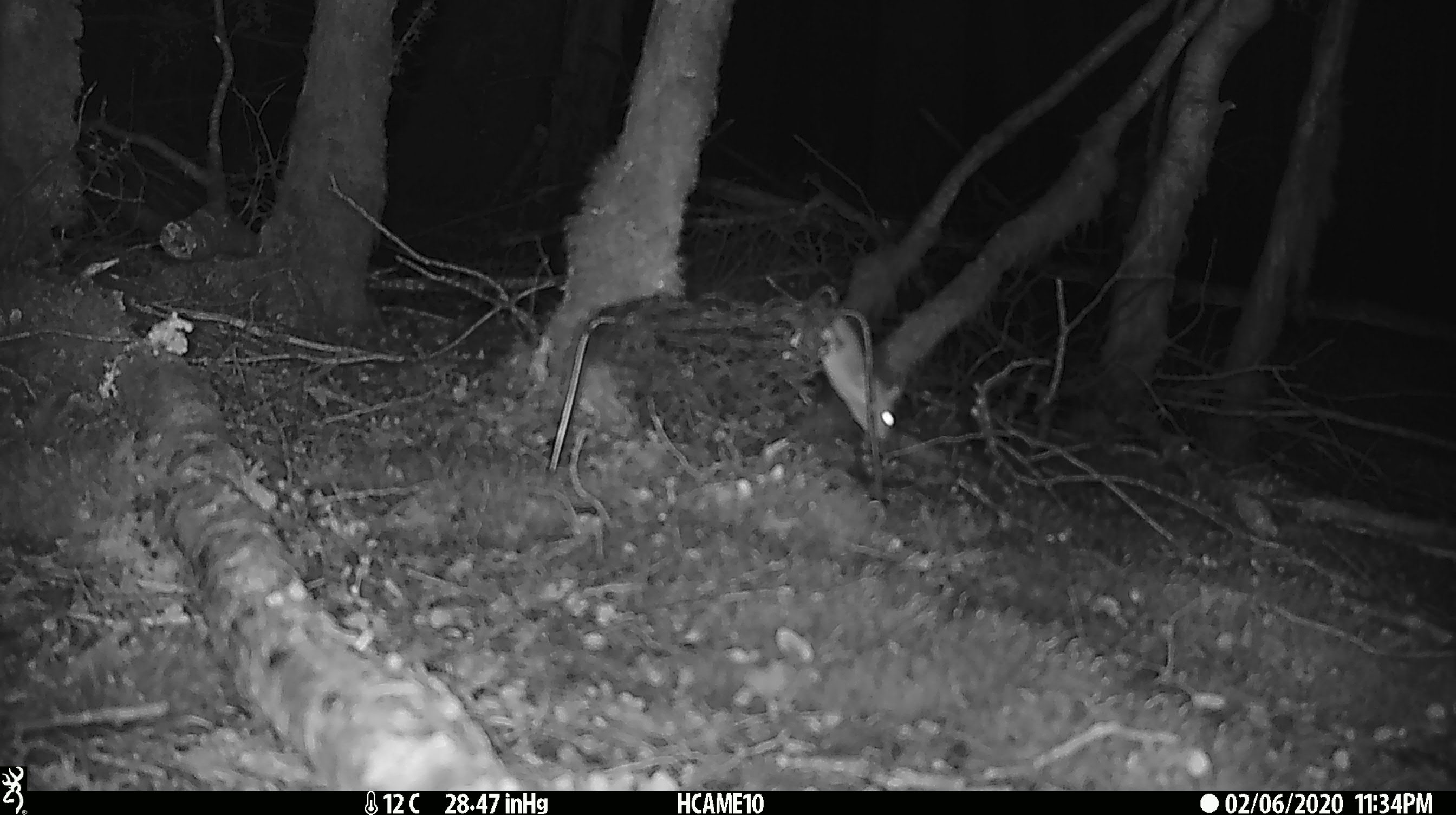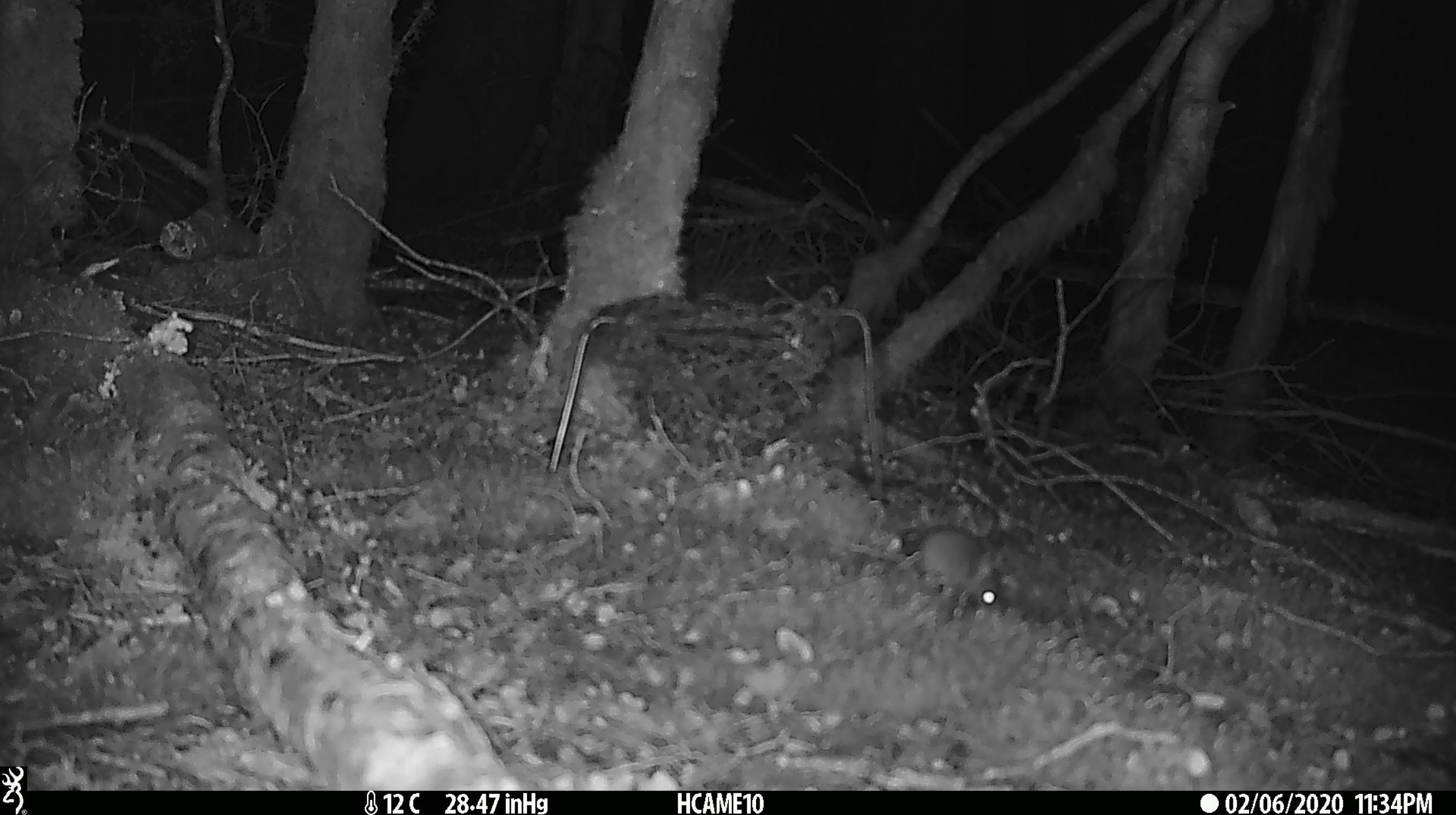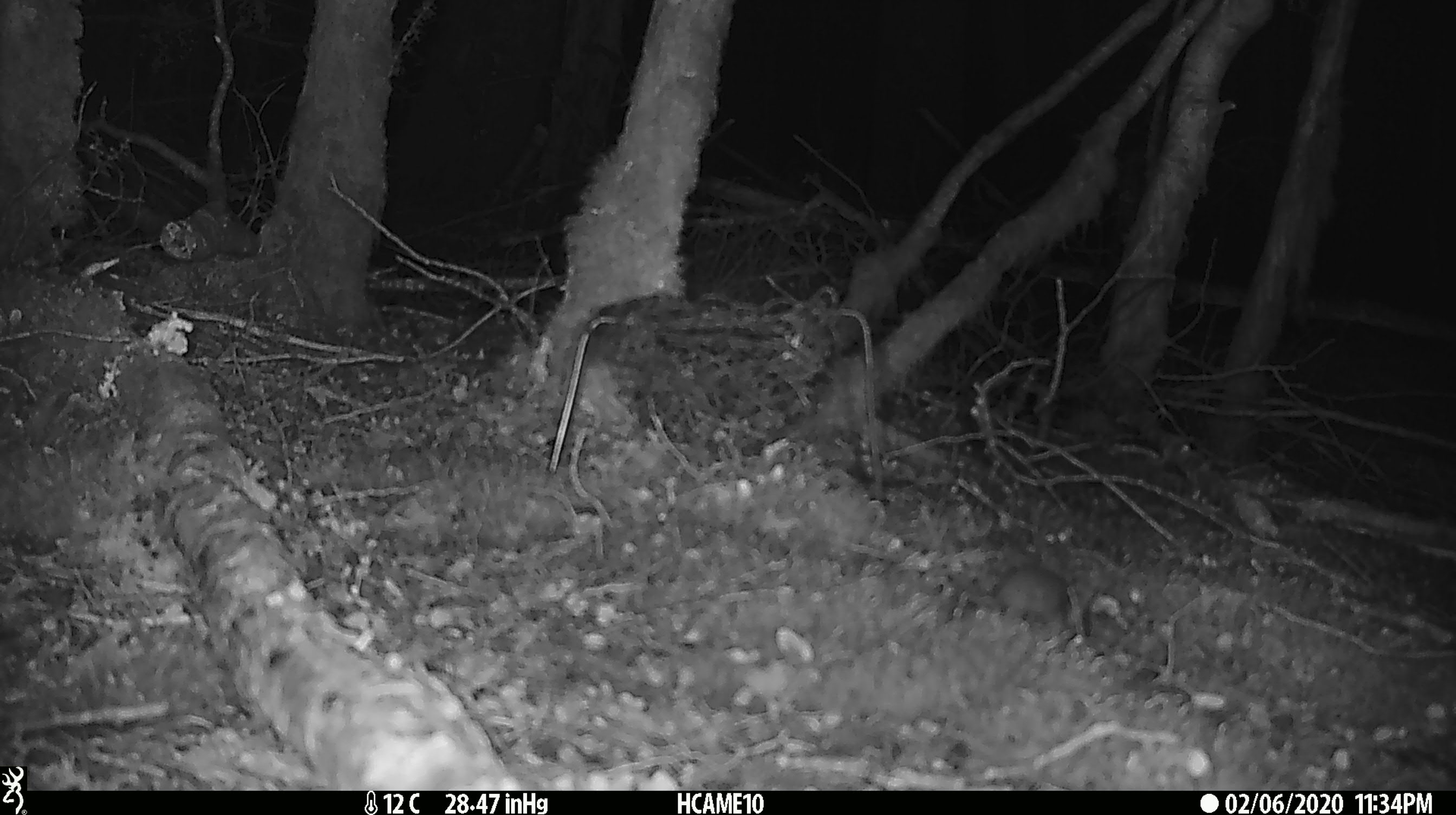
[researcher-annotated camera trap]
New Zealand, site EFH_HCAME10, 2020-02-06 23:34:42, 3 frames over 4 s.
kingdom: Animalia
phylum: Chordata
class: Mammalia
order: Rodentia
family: Muridae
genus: Mus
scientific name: Mus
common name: mouse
Mouse (Mus).